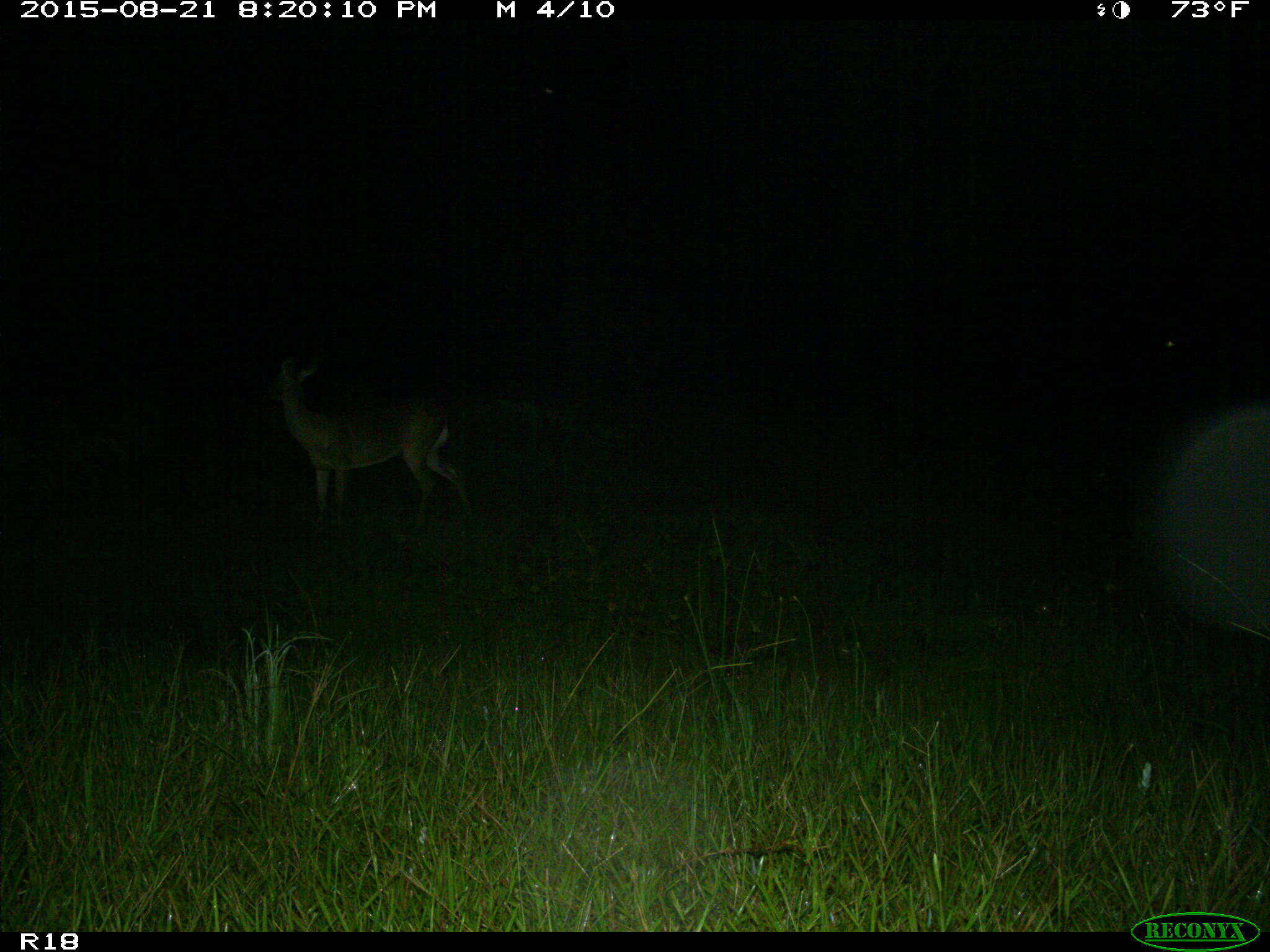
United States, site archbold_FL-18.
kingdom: Animalia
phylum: Chordata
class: Mammalia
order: Artiodactyla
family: Cervidae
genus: Odocoileus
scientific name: Odocoileus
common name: deer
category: unidentified deer